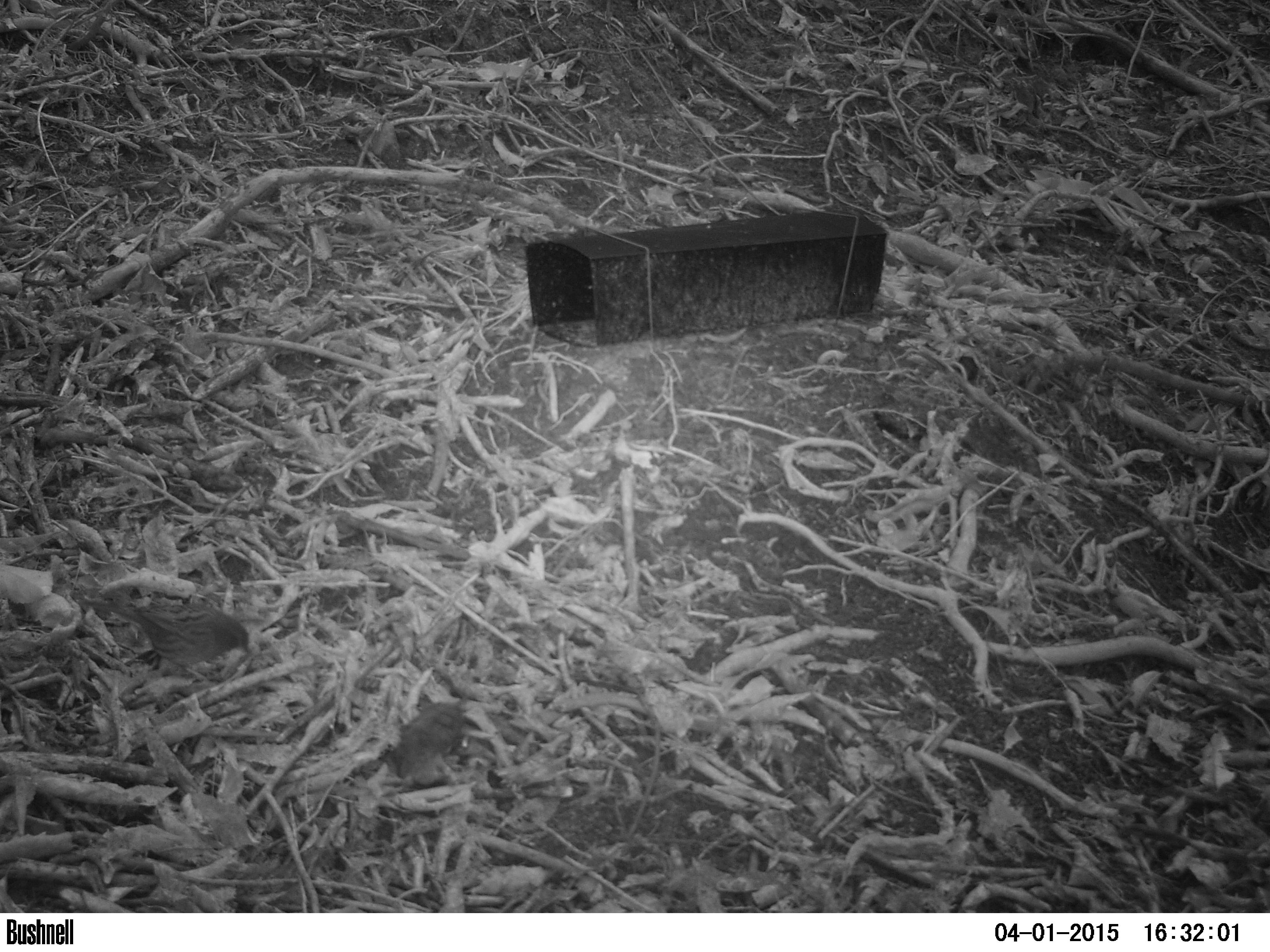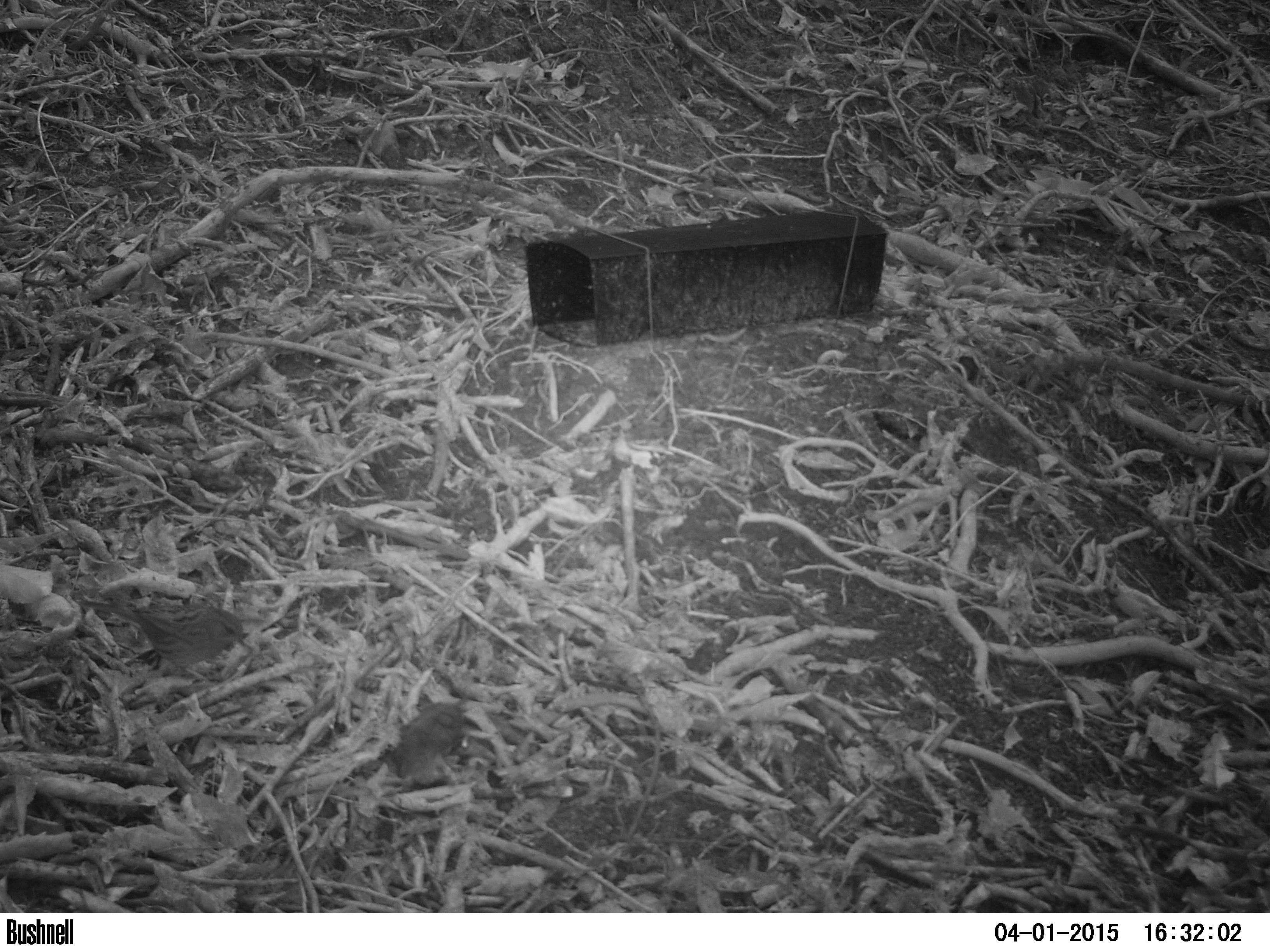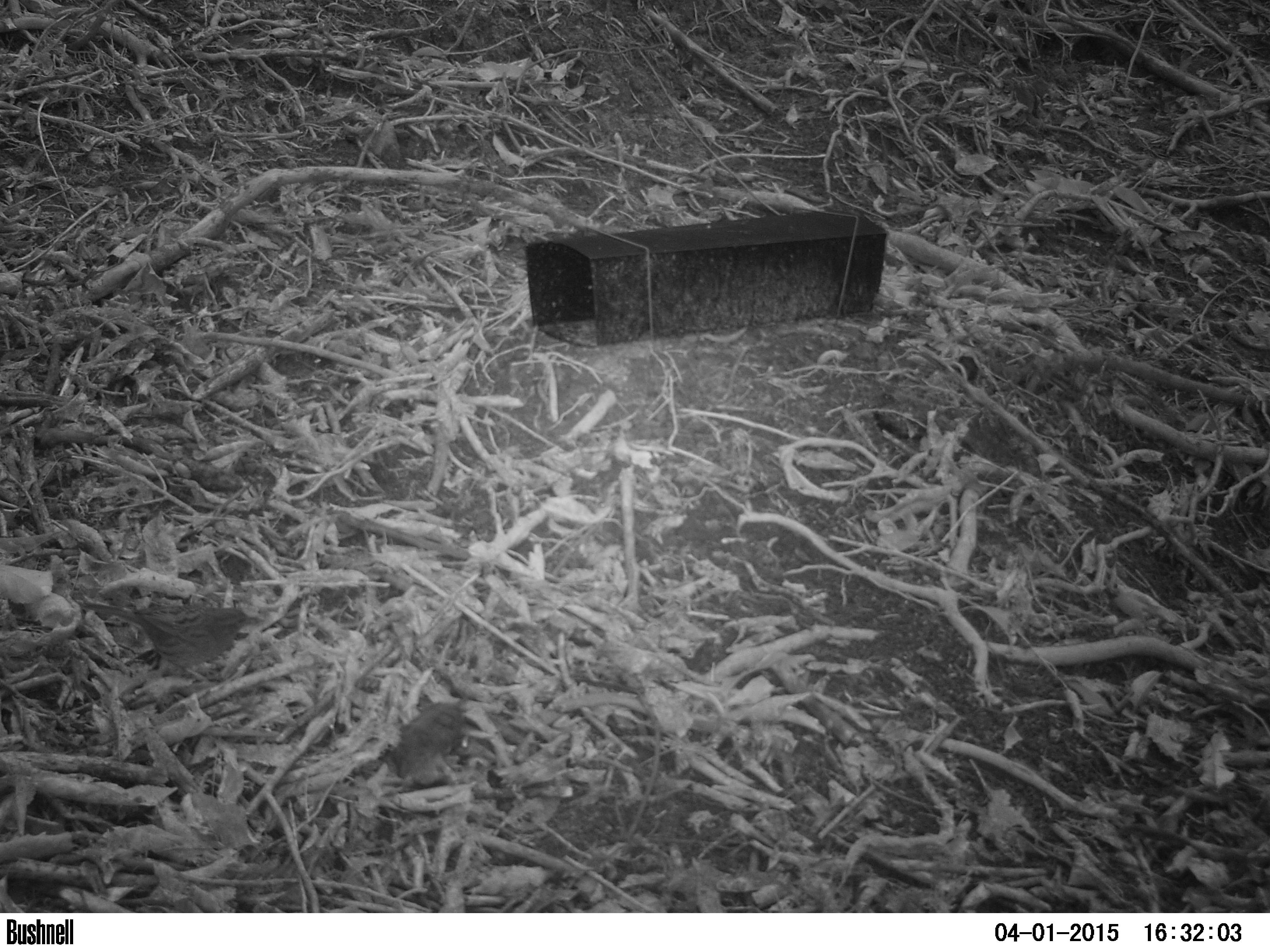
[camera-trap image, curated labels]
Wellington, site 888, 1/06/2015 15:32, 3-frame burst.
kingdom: Animalia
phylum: Chordata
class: Aves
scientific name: Aves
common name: bird